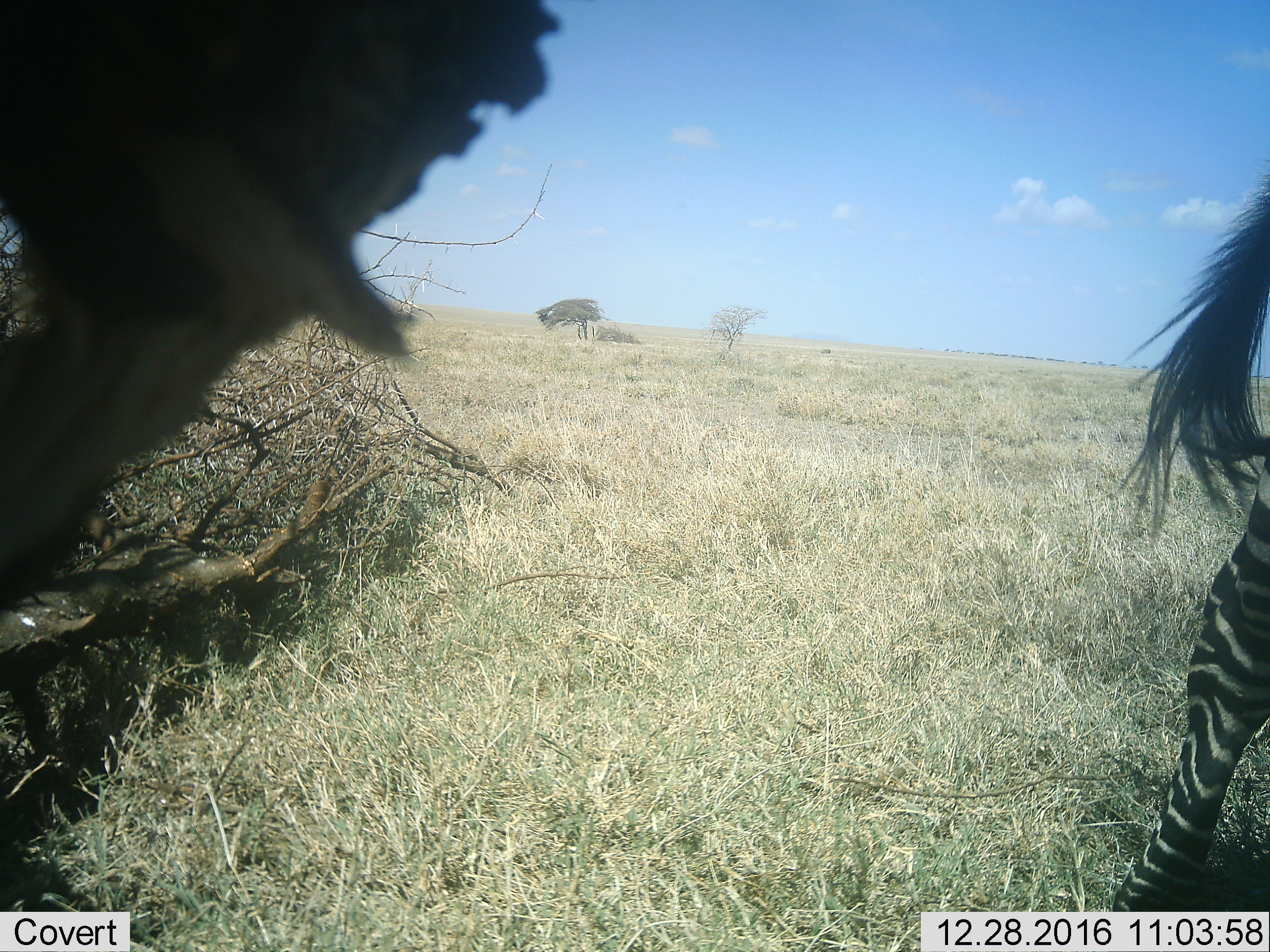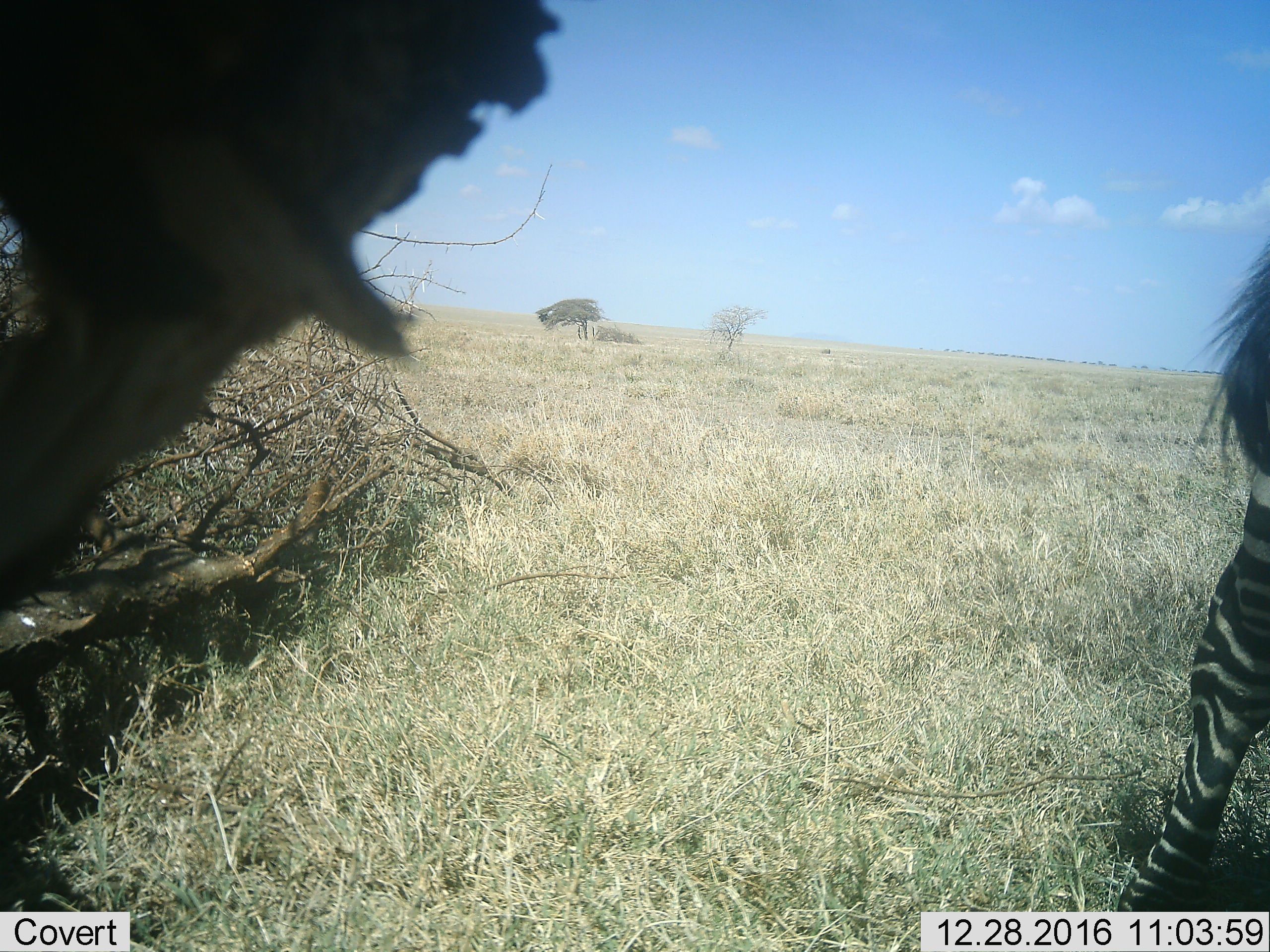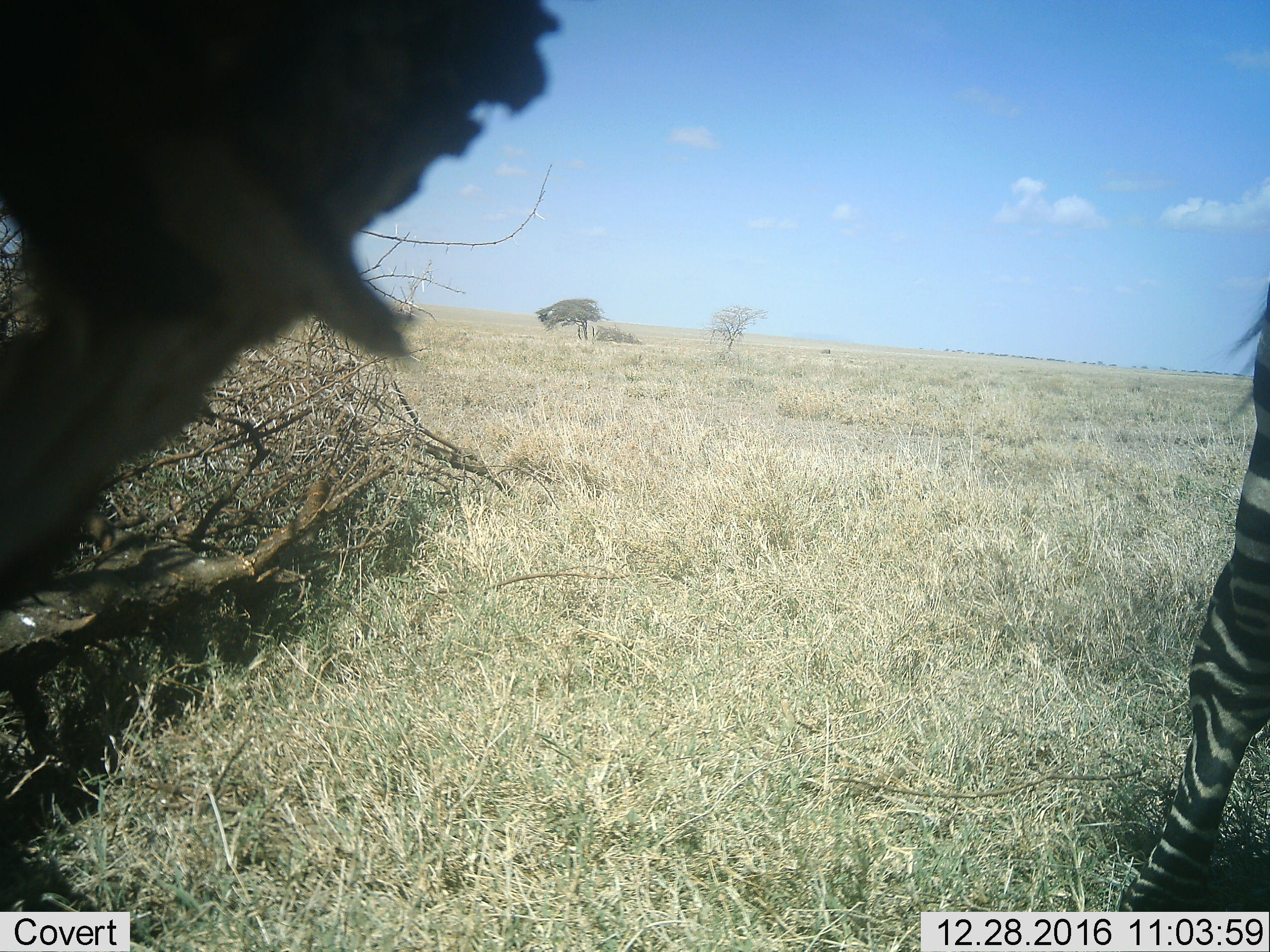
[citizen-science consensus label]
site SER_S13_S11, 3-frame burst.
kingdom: Animalia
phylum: Chordata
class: Mammalia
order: Perissodactyla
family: Equidae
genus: Equus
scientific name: Equus quagga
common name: plains zebra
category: zebraplains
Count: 1.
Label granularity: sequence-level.